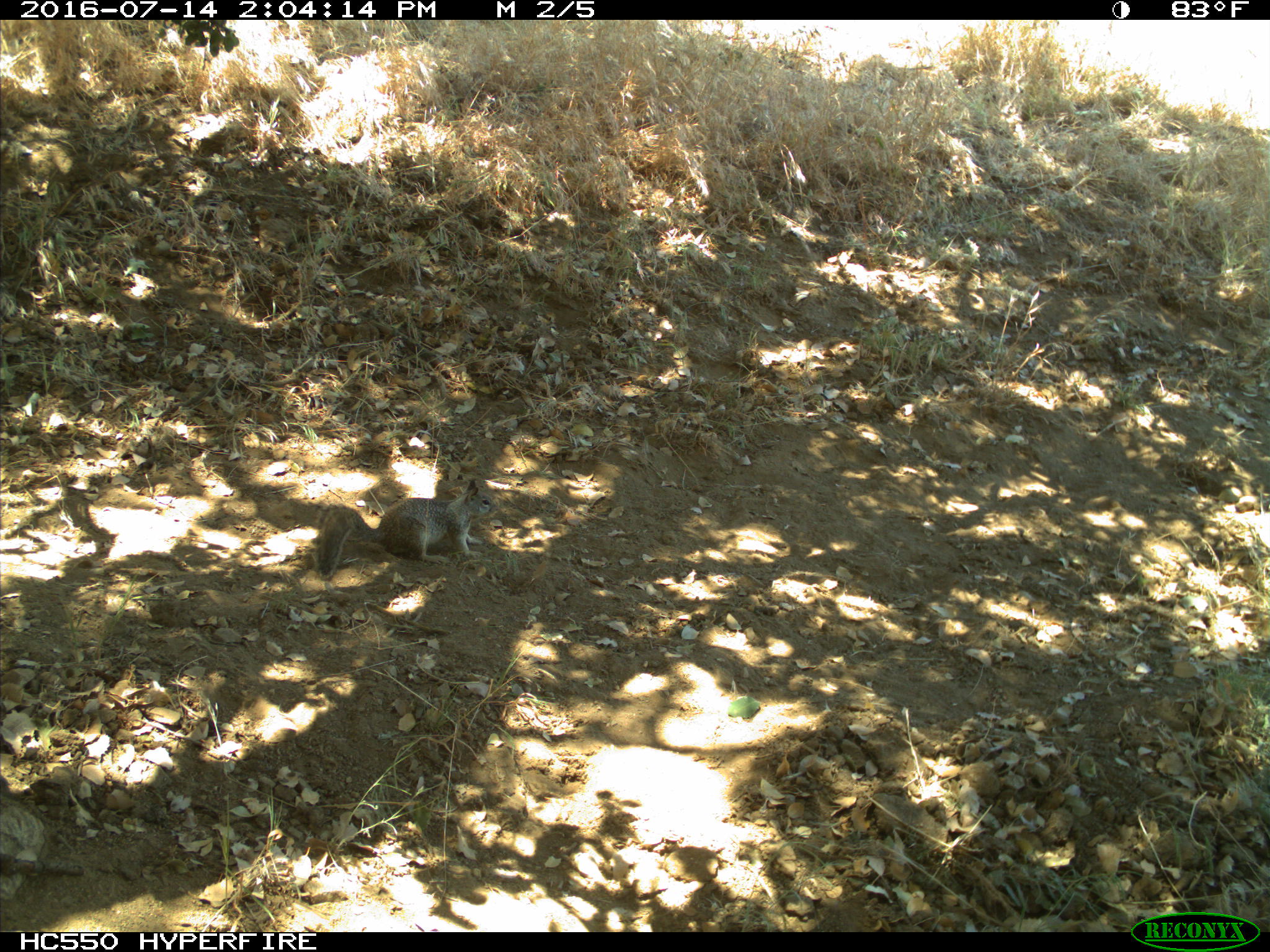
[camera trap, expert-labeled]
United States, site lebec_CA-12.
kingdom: Animalia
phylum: Chordata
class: Mammalia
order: Rodentia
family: Sciuridae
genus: Otospermophilus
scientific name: Otospermophilus beecheyi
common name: california ground squirrel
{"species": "Otospermophilus beecheyi (california ground squirrel)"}